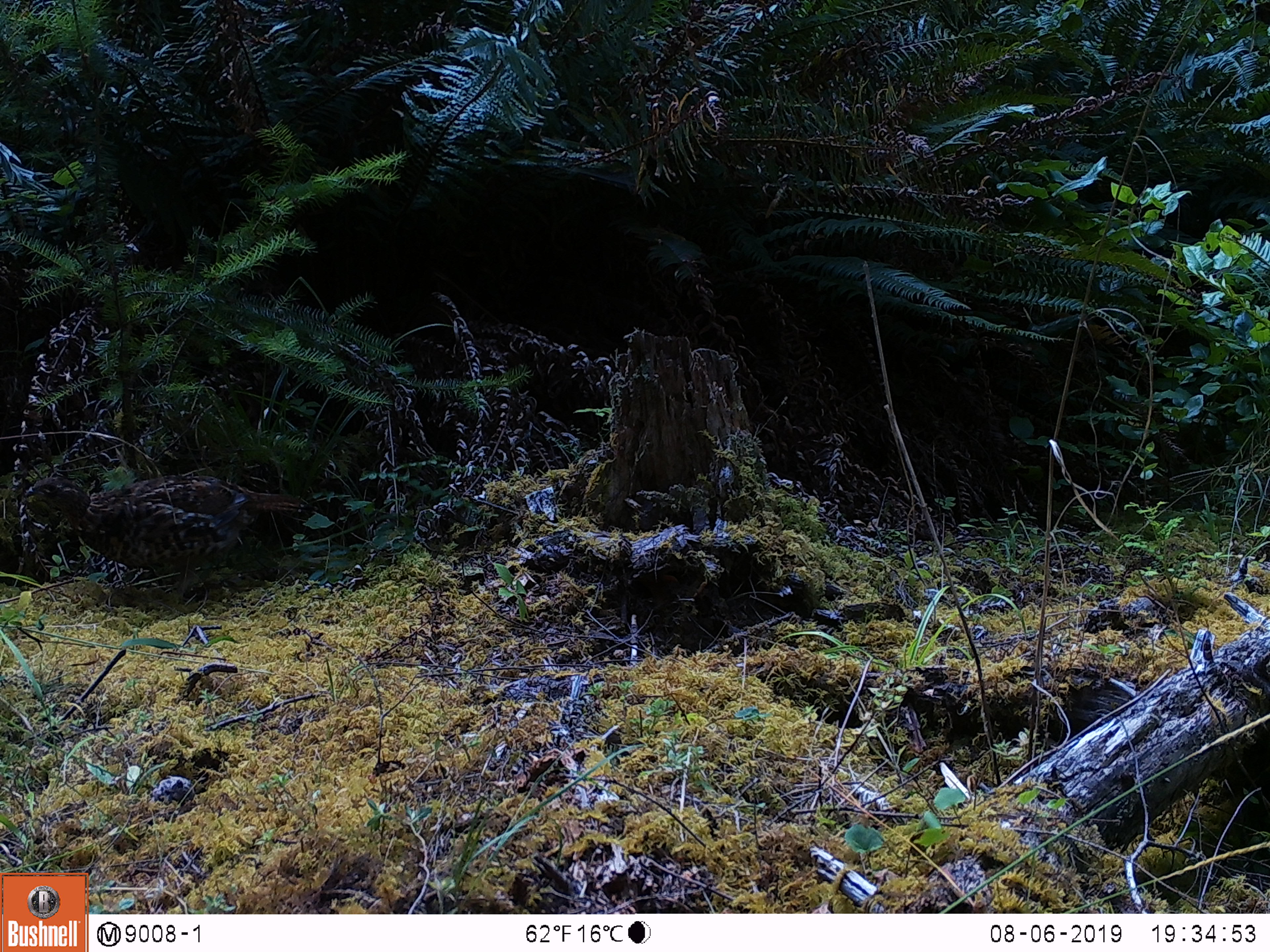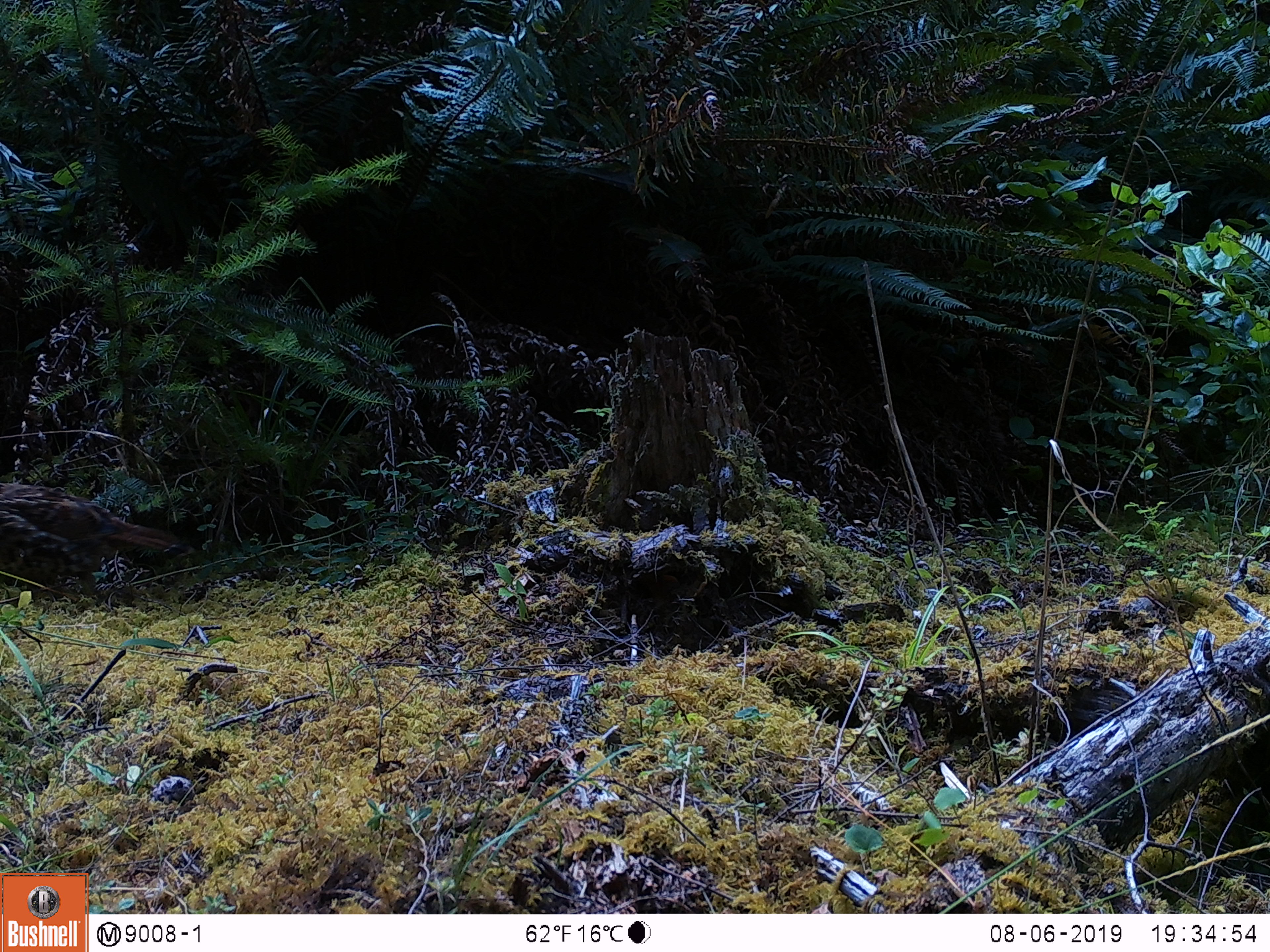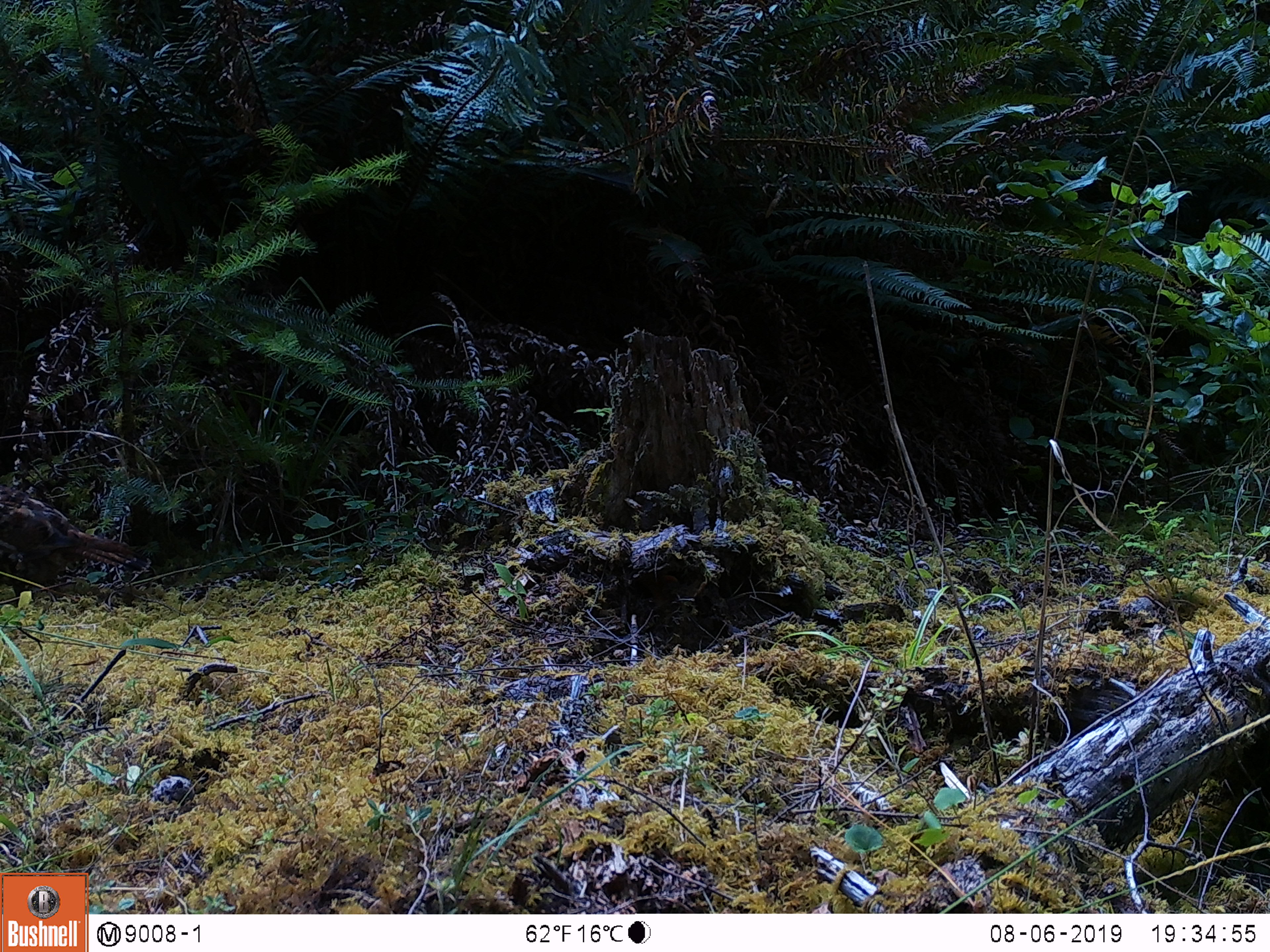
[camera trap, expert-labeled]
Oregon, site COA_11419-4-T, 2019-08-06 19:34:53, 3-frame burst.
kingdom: Animalia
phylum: Chordata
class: Aves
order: Galliformes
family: Phasianidae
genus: Bonasa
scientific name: Bonasa umbellus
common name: ruffed grouse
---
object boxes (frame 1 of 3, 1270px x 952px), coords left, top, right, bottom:
ruffed grouse: 14, 467, 320, 610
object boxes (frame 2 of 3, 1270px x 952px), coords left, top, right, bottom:
ruffed grouse: 3, 470, 198, 599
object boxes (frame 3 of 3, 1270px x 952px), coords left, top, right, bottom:
ruffed grouse: 3, 476, 160, 606